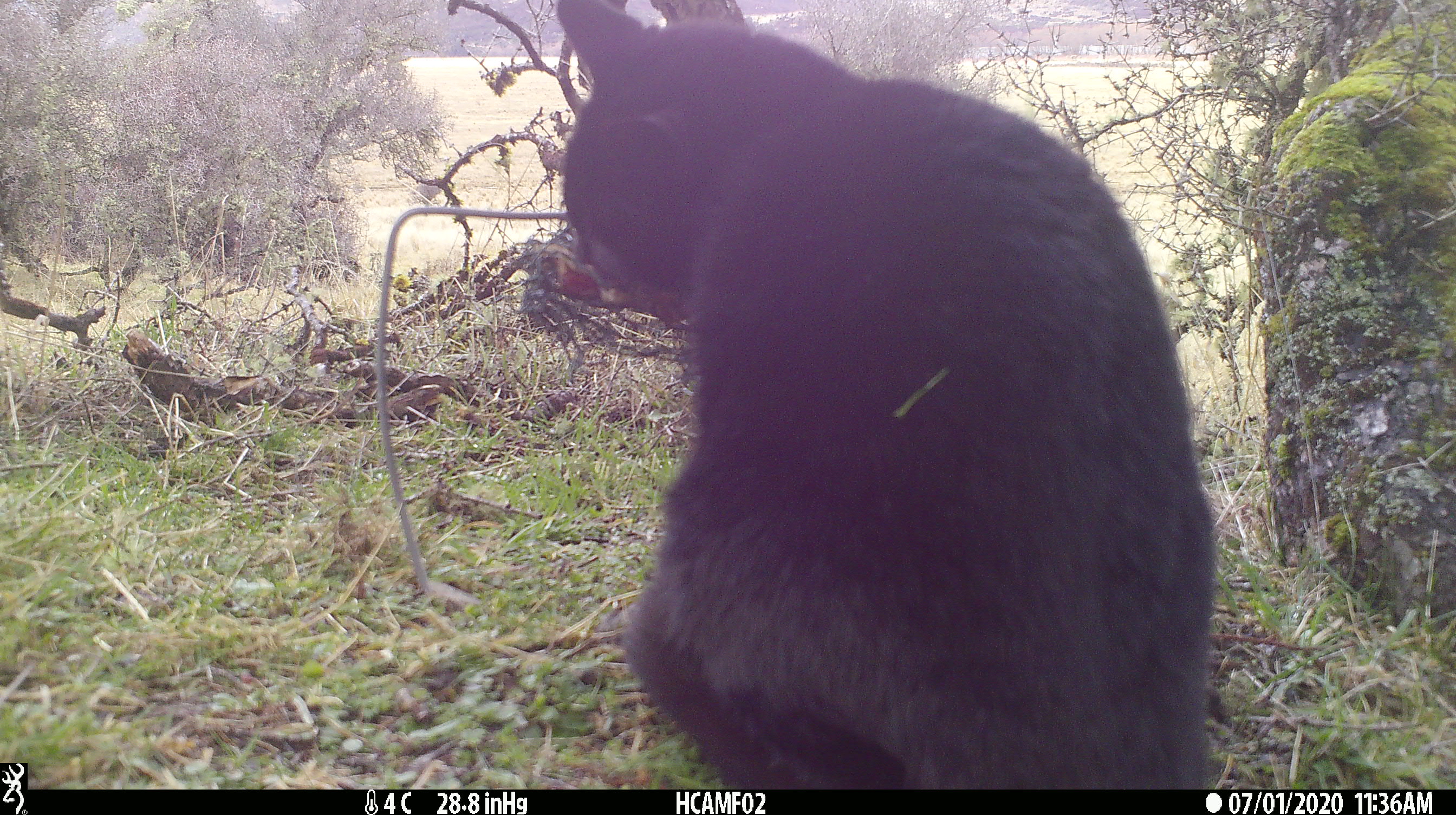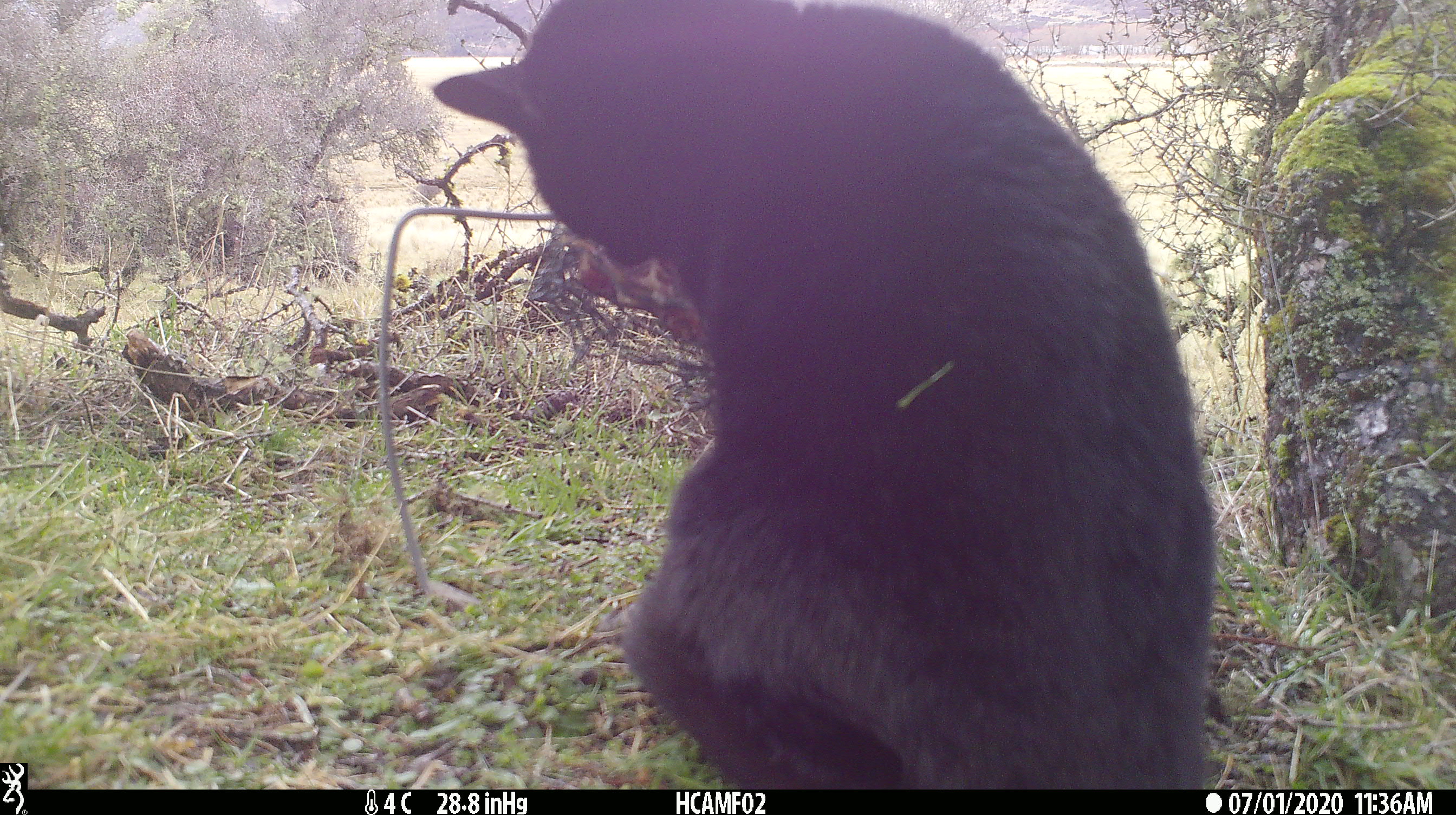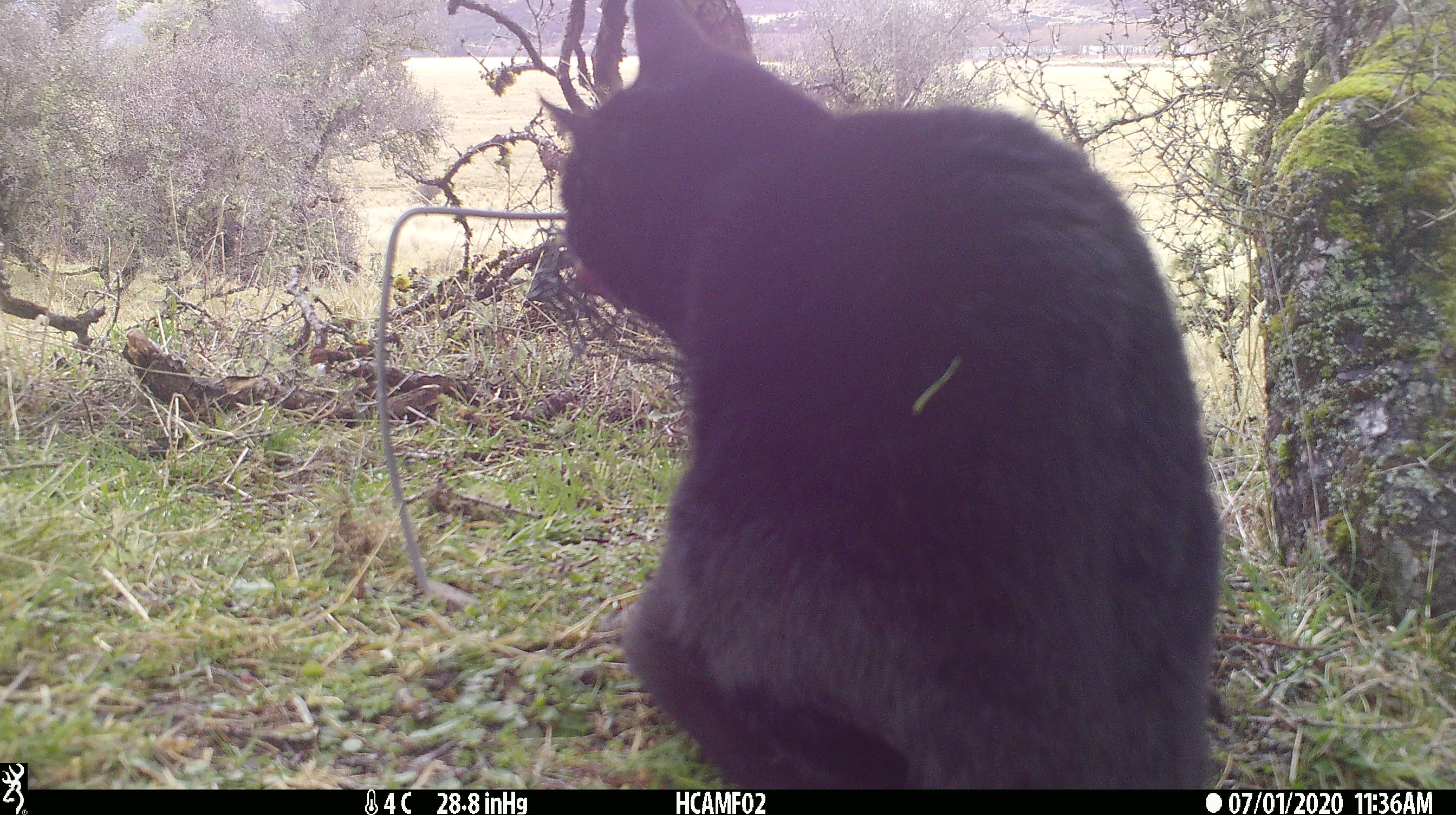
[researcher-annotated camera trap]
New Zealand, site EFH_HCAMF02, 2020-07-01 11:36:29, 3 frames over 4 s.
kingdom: Animalia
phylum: Chordata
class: Mammalia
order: Carnivora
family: Felidae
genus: Felis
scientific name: Felis catus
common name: domestic cat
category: cat